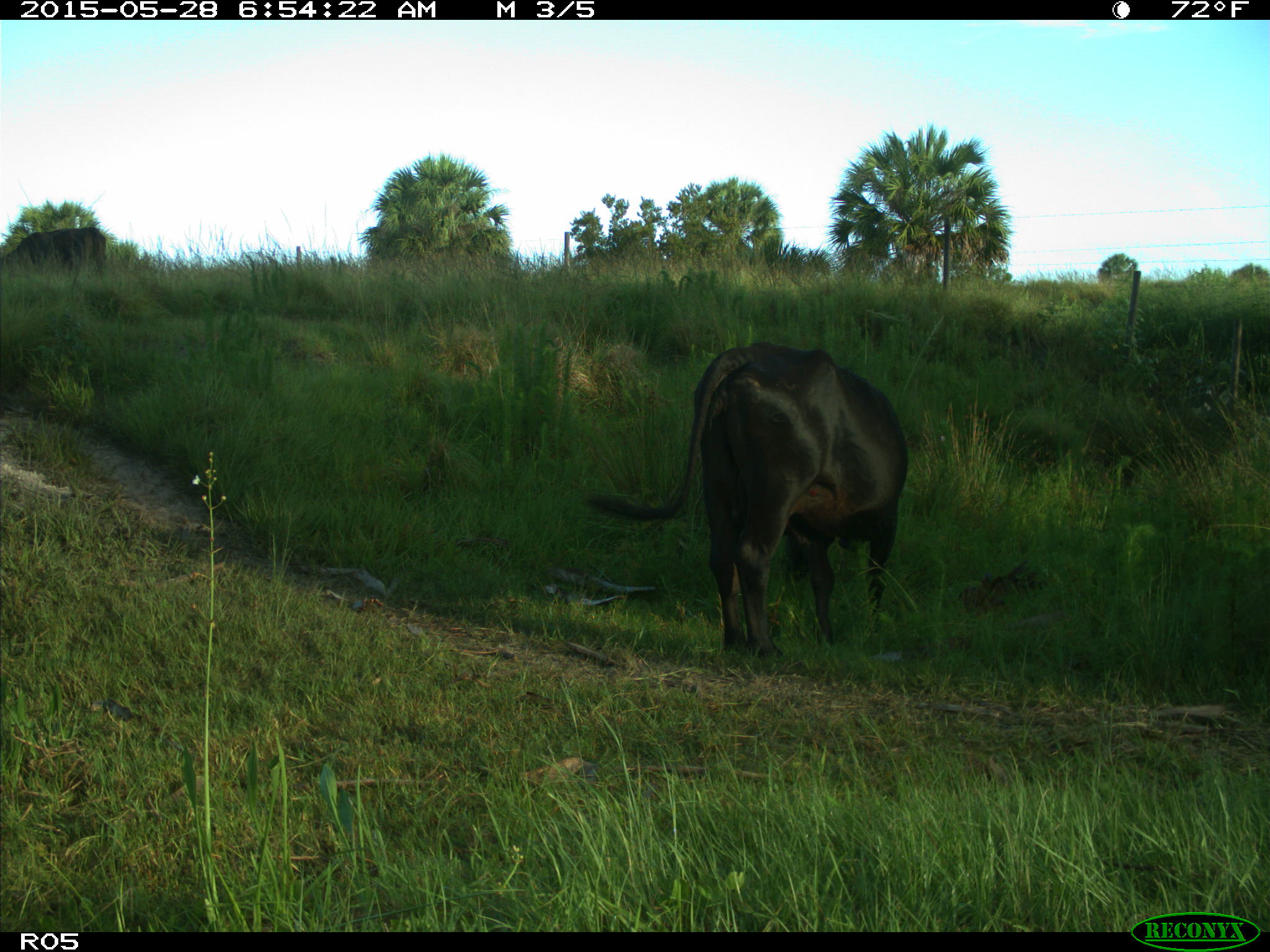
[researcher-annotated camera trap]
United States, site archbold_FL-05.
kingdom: Animalia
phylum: Chordata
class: Mammalia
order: Artiodactyla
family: Bovidae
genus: Bos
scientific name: Bos taurus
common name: domestic cow